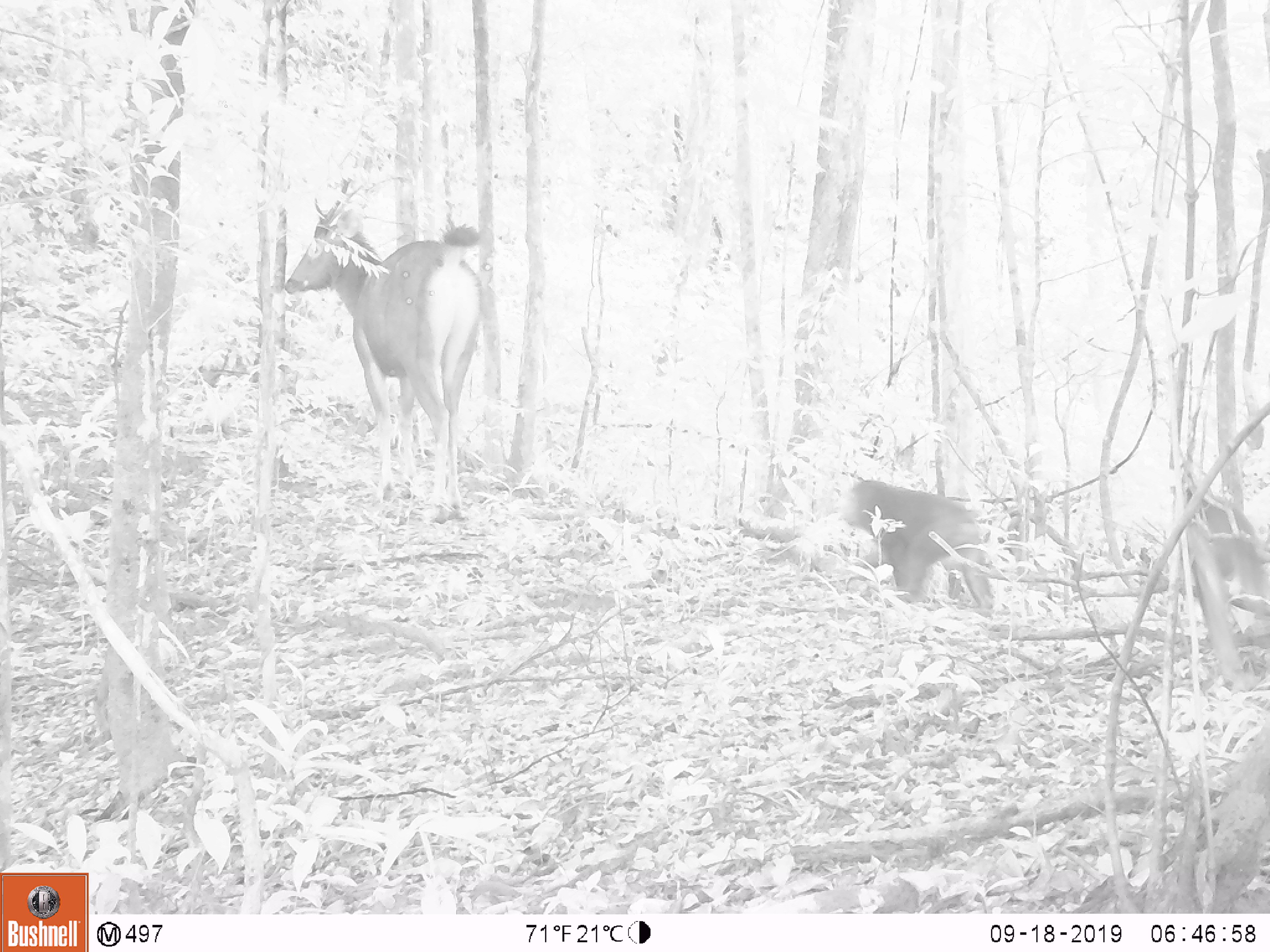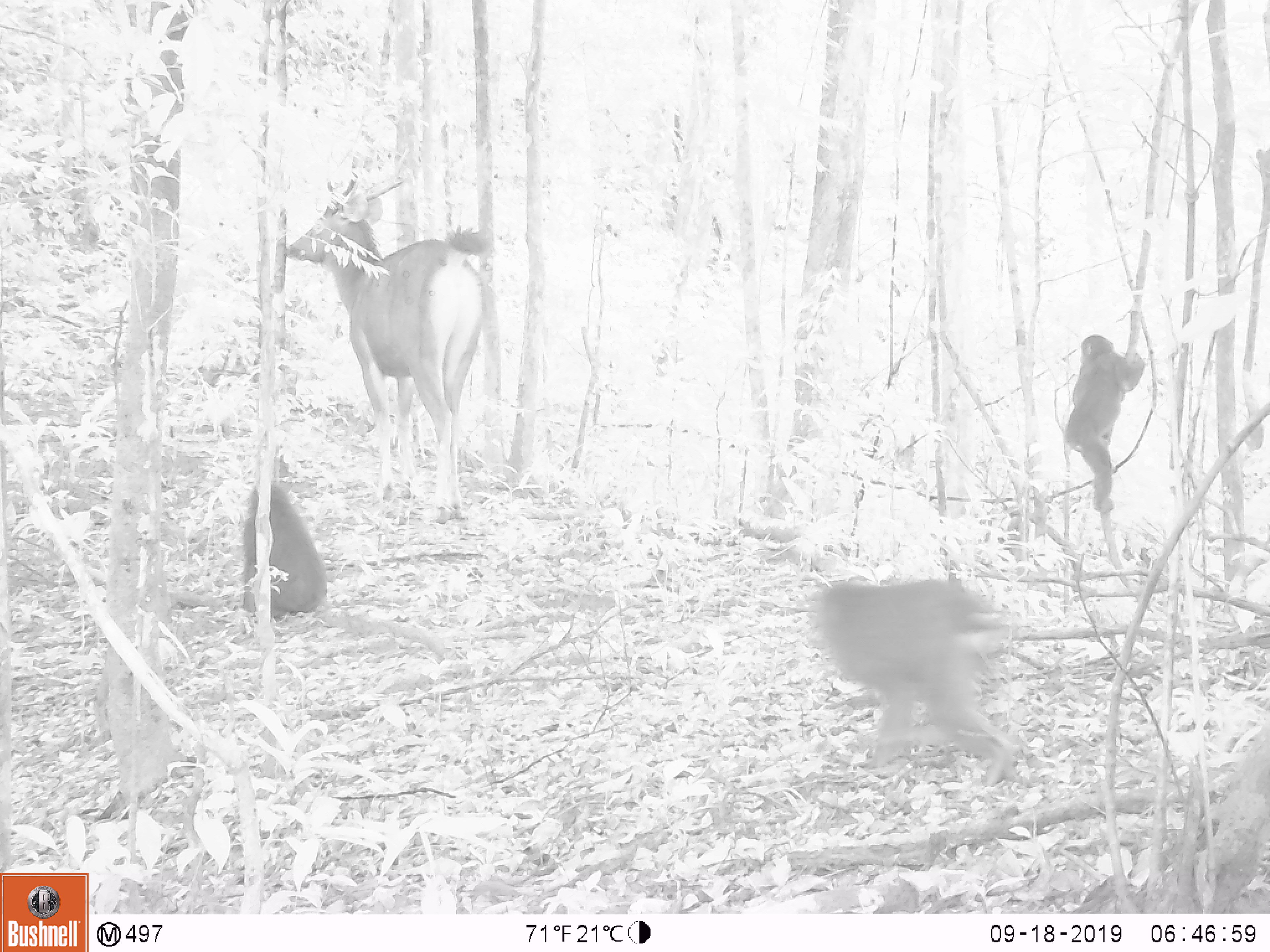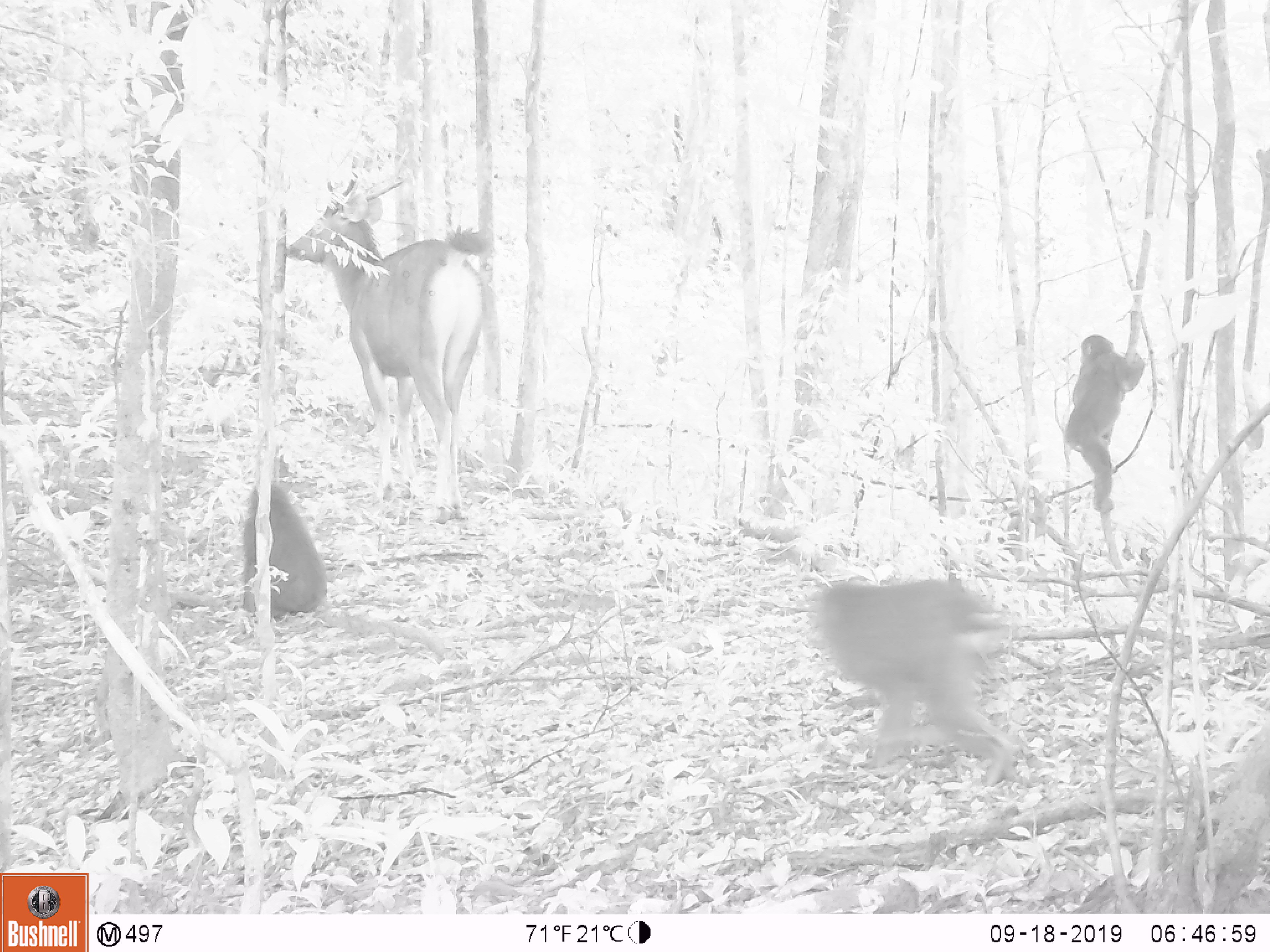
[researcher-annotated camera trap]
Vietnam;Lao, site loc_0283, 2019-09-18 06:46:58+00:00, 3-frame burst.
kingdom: Animalia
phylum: Chordata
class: Mammalia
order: Primates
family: Cercopithecidae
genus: Macaca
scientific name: Macaca arctoides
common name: stump-tailed macaque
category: stump tailed macaque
Stump tailed macaque (stump-tailed macaque) (Macaca arctoides). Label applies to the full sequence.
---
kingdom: Animalia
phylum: Chordata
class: Mammalia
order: Artiodactyla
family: Cervidae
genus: Rusa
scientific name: Rusa unicolor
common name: sambar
Sambar (Rusa unicolor). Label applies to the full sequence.